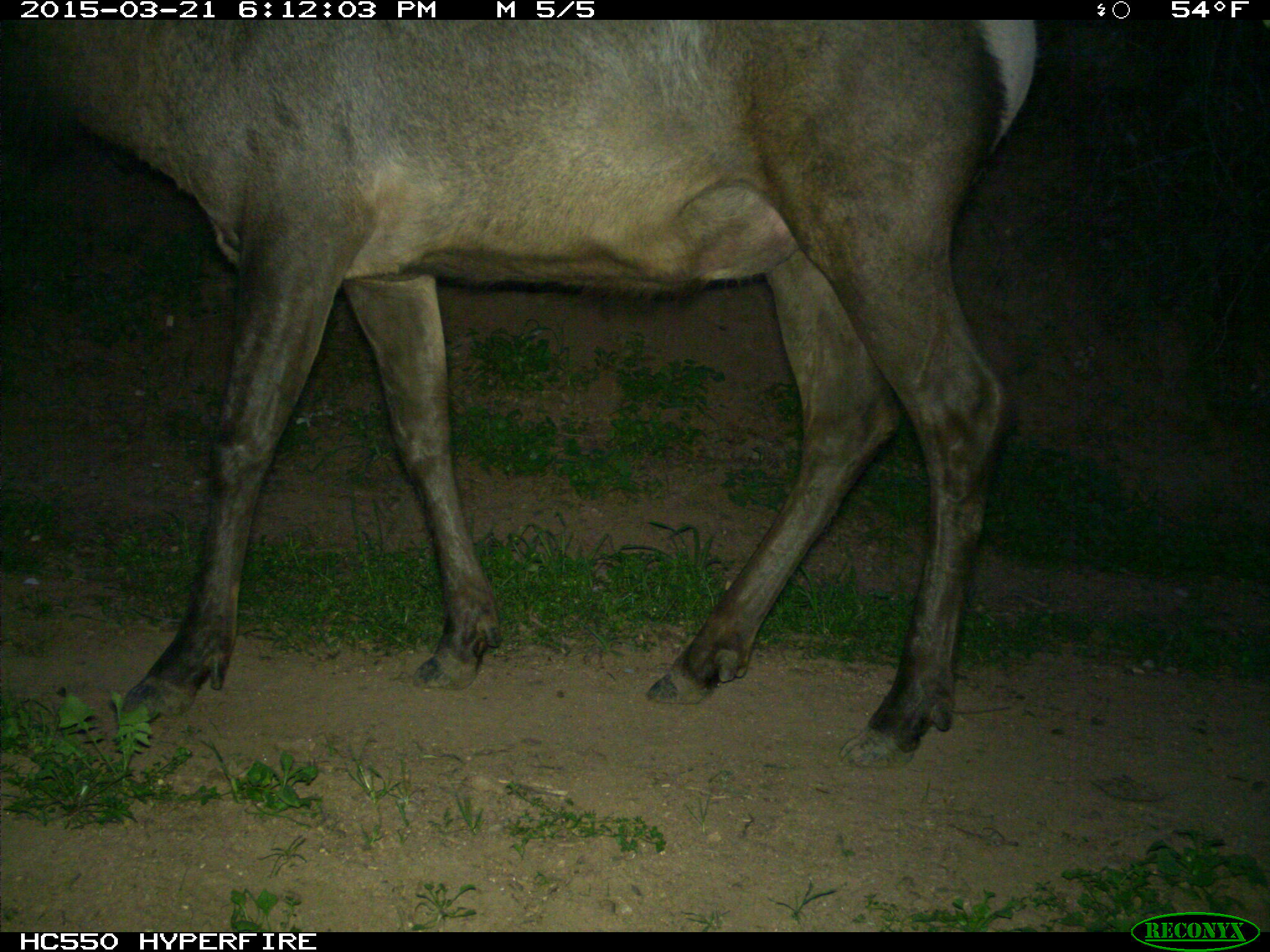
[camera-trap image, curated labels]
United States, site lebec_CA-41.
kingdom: Animalia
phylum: Chordata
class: Mammalia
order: Artiodactyla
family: Cervidae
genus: Cervus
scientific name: Cervus canadensis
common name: elk